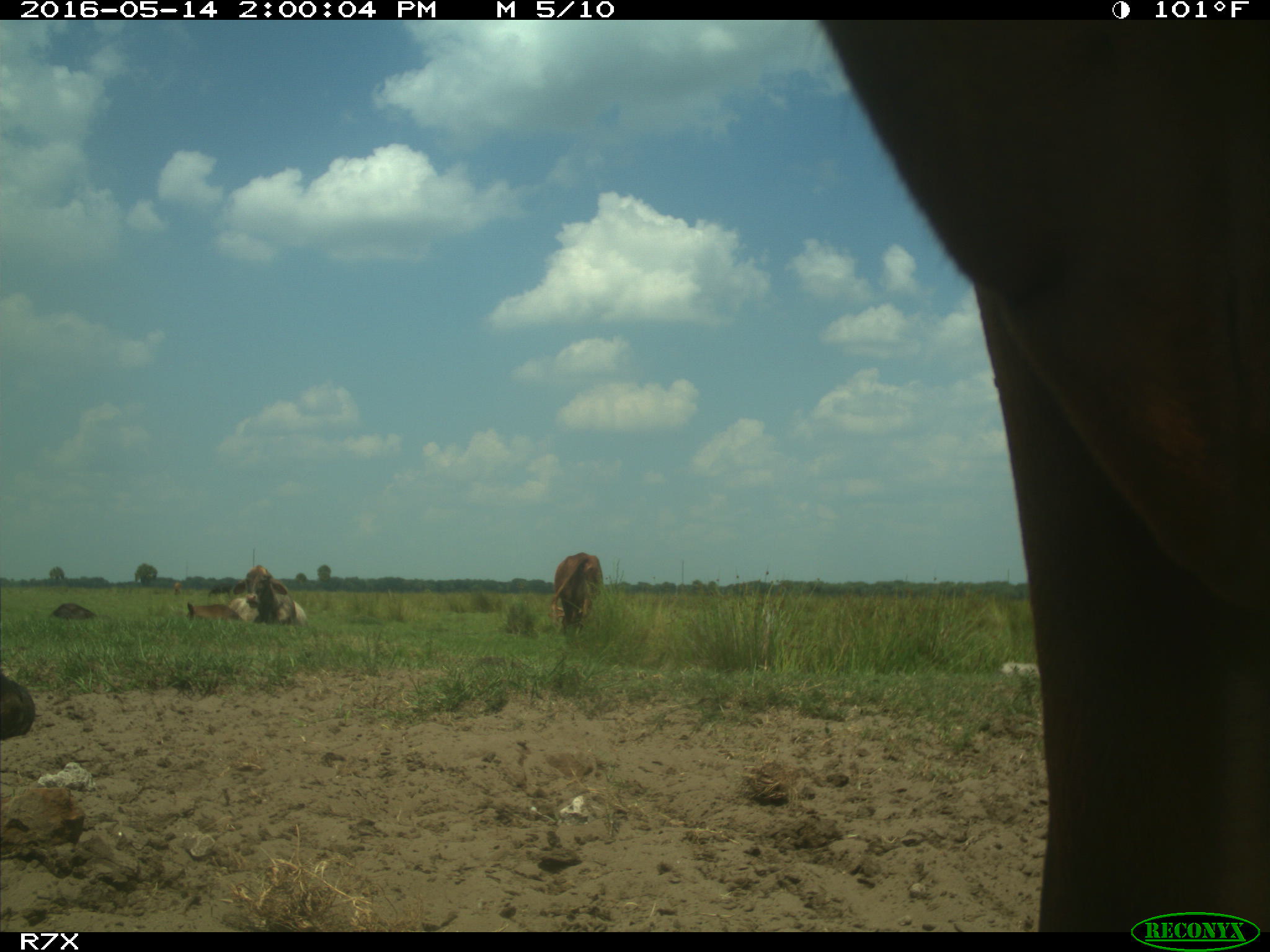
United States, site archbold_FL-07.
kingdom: Animalia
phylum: Chordata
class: Mammalia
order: Artiodactyla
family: Bovidae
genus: Bos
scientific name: Bos taurus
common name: domestic cow